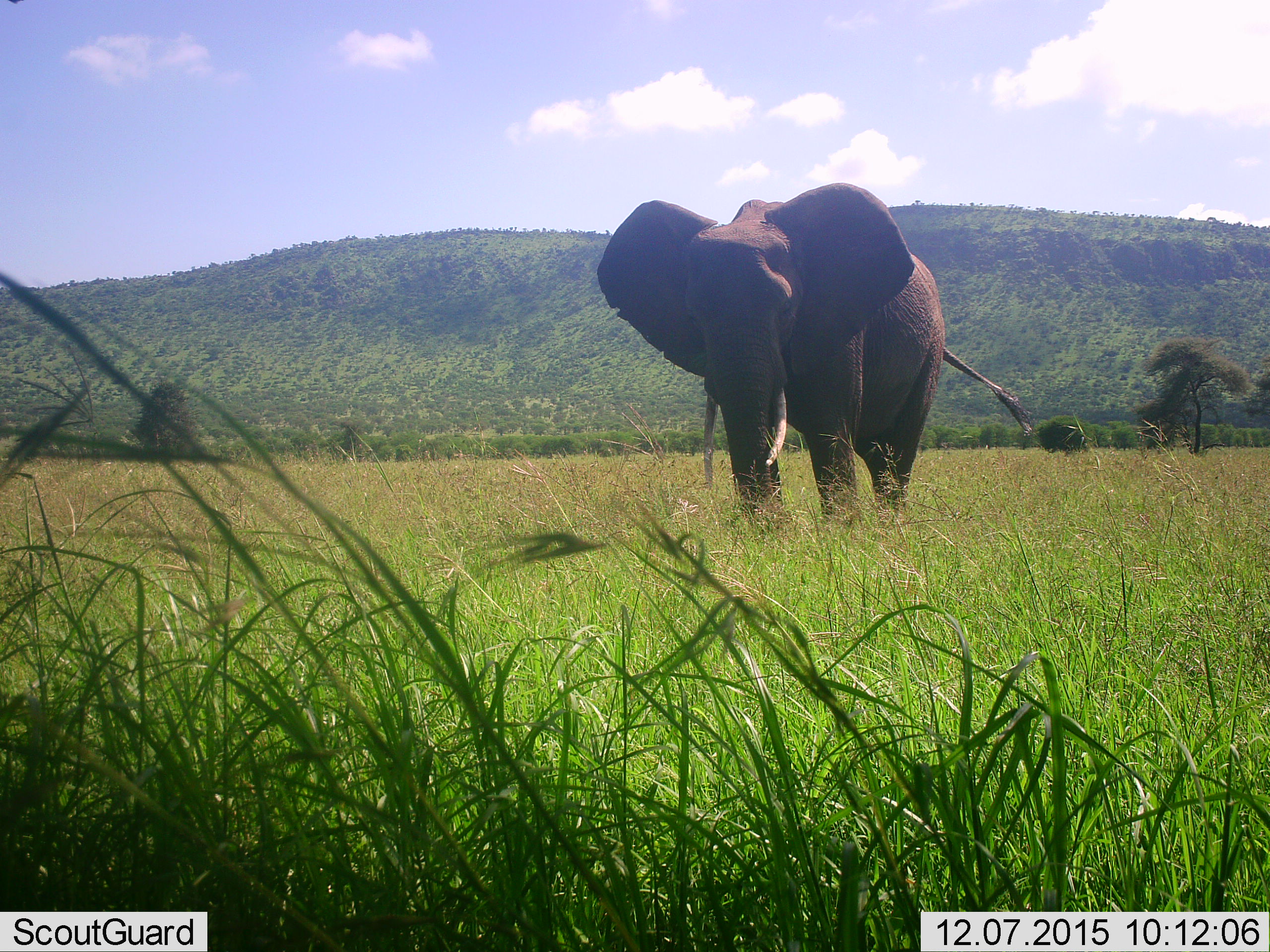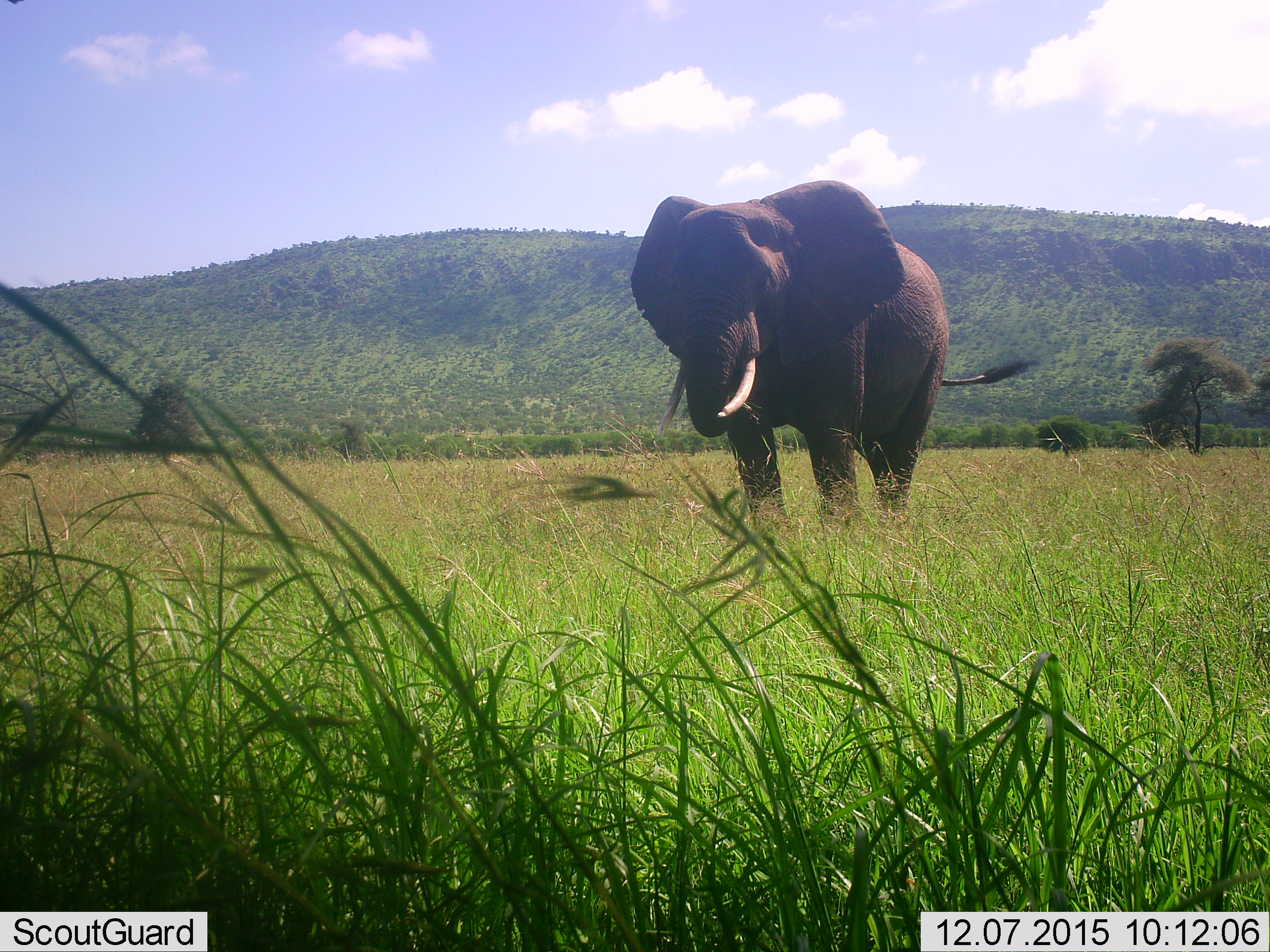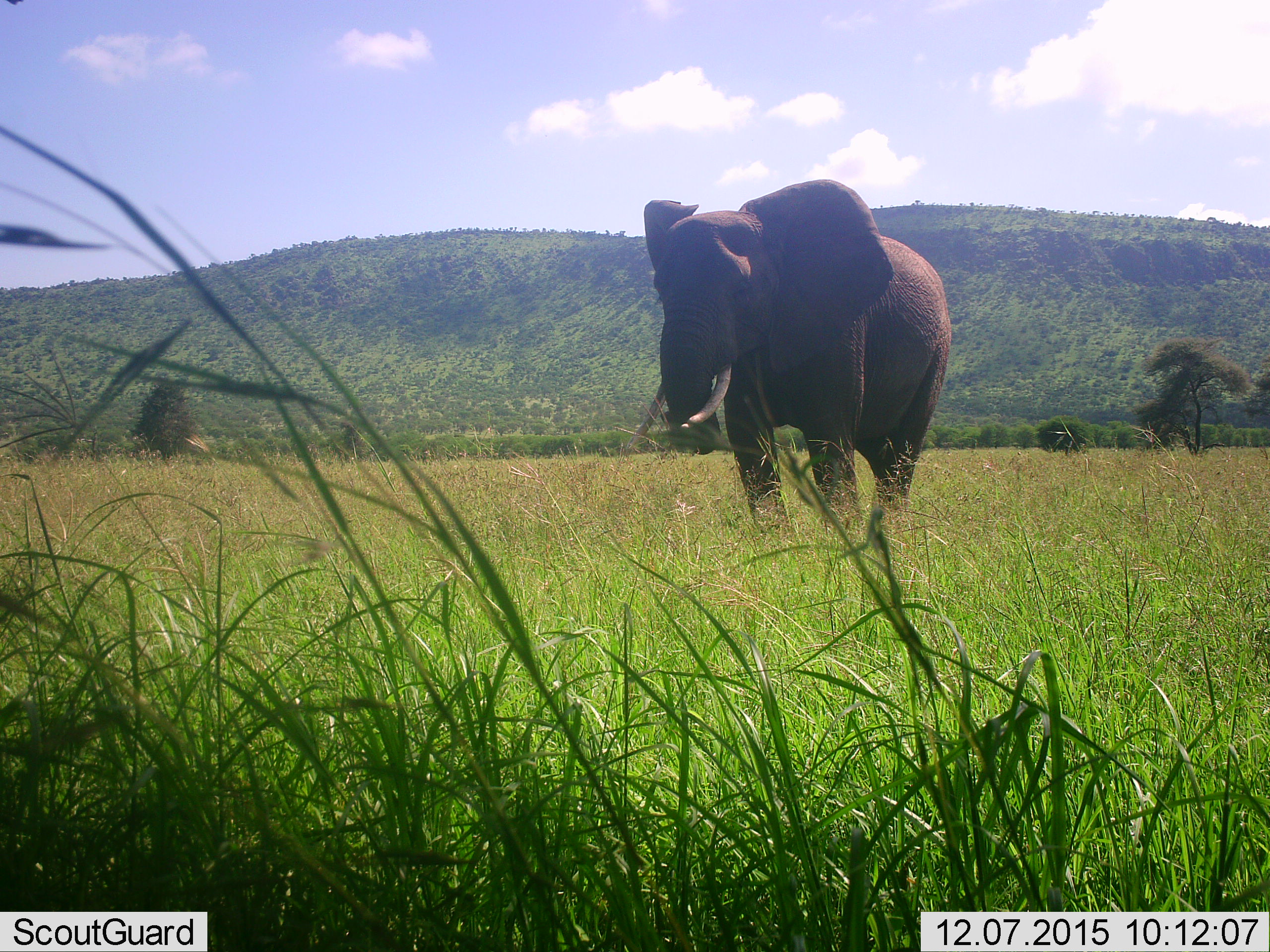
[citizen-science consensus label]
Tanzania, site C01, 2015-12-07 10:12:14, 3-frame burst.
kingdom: Animalia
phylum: Chordata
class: Mammalia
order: Proboscidea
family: Elephantidae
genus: Loxodonta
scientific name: Loxodonta africana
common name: african bush elephant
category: elephant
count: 1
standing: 65%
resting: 0%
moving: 20%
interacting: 0%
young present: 0%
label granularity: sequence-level